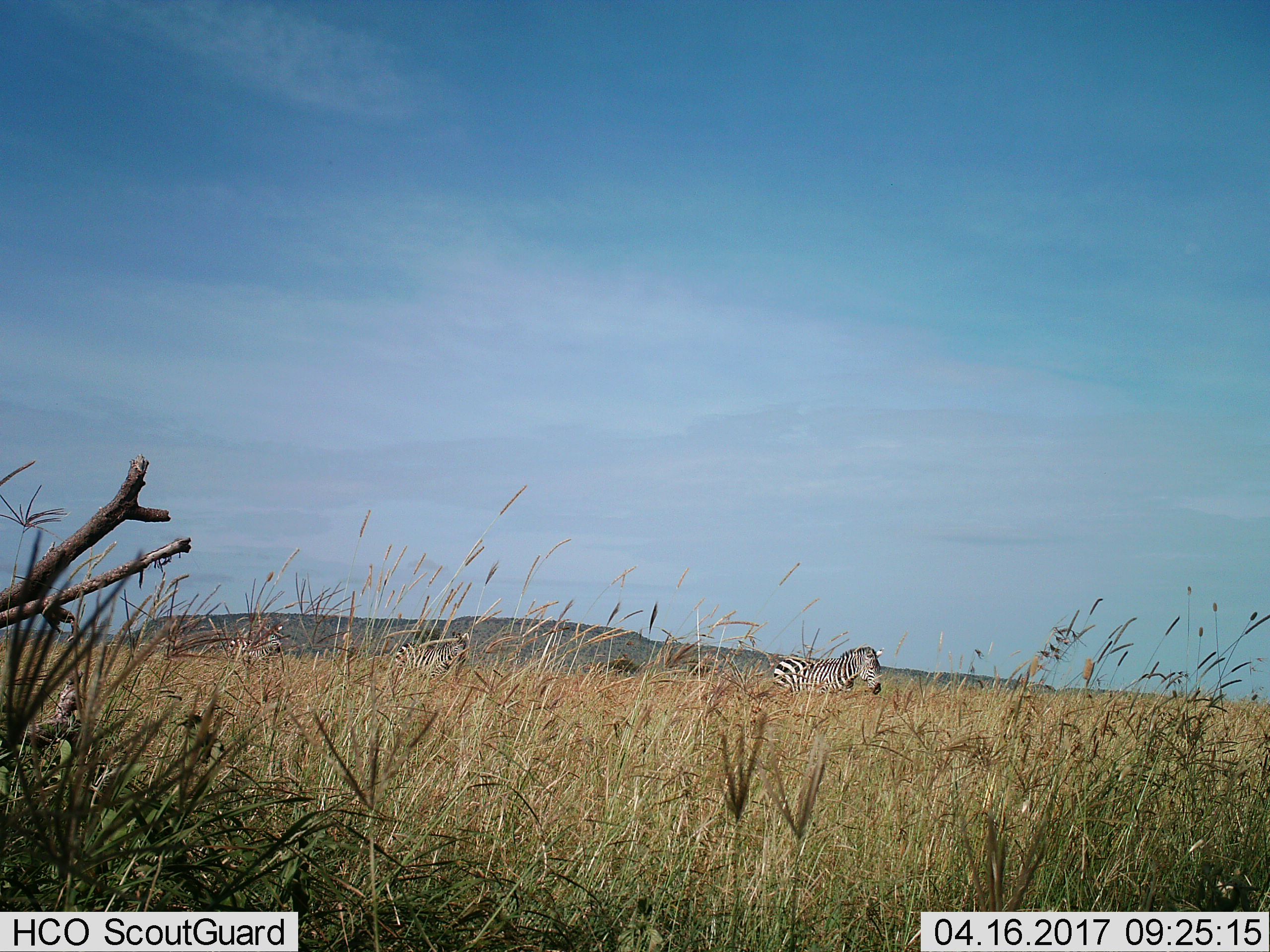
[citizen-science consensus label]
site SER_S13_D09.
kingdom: Animalia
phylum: Chordata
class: Mammalia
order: Perissodactyla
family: Equidae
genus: Equus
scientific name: Equus quagga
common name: plains zebra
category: zebraplains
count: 4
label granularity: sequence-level